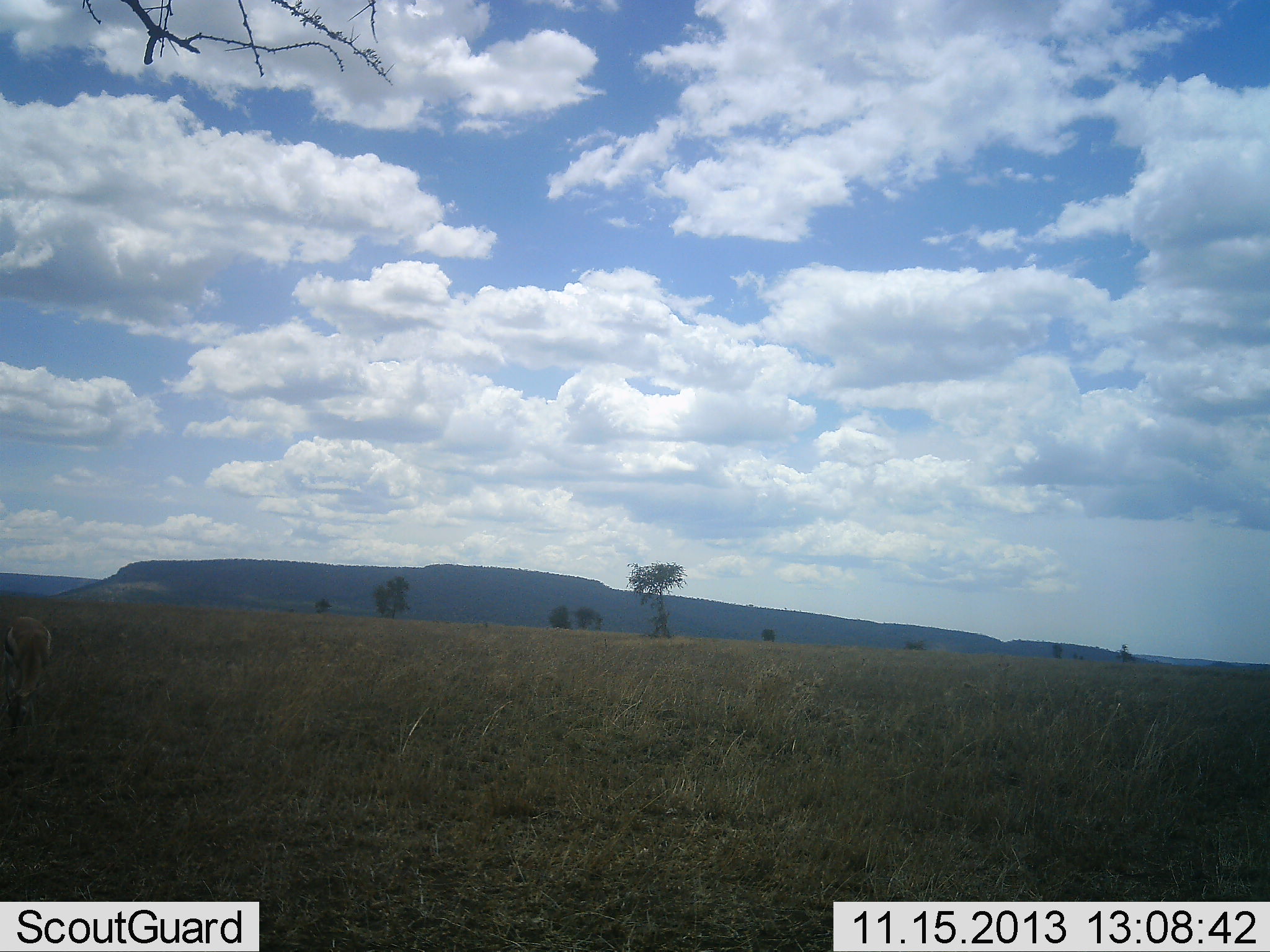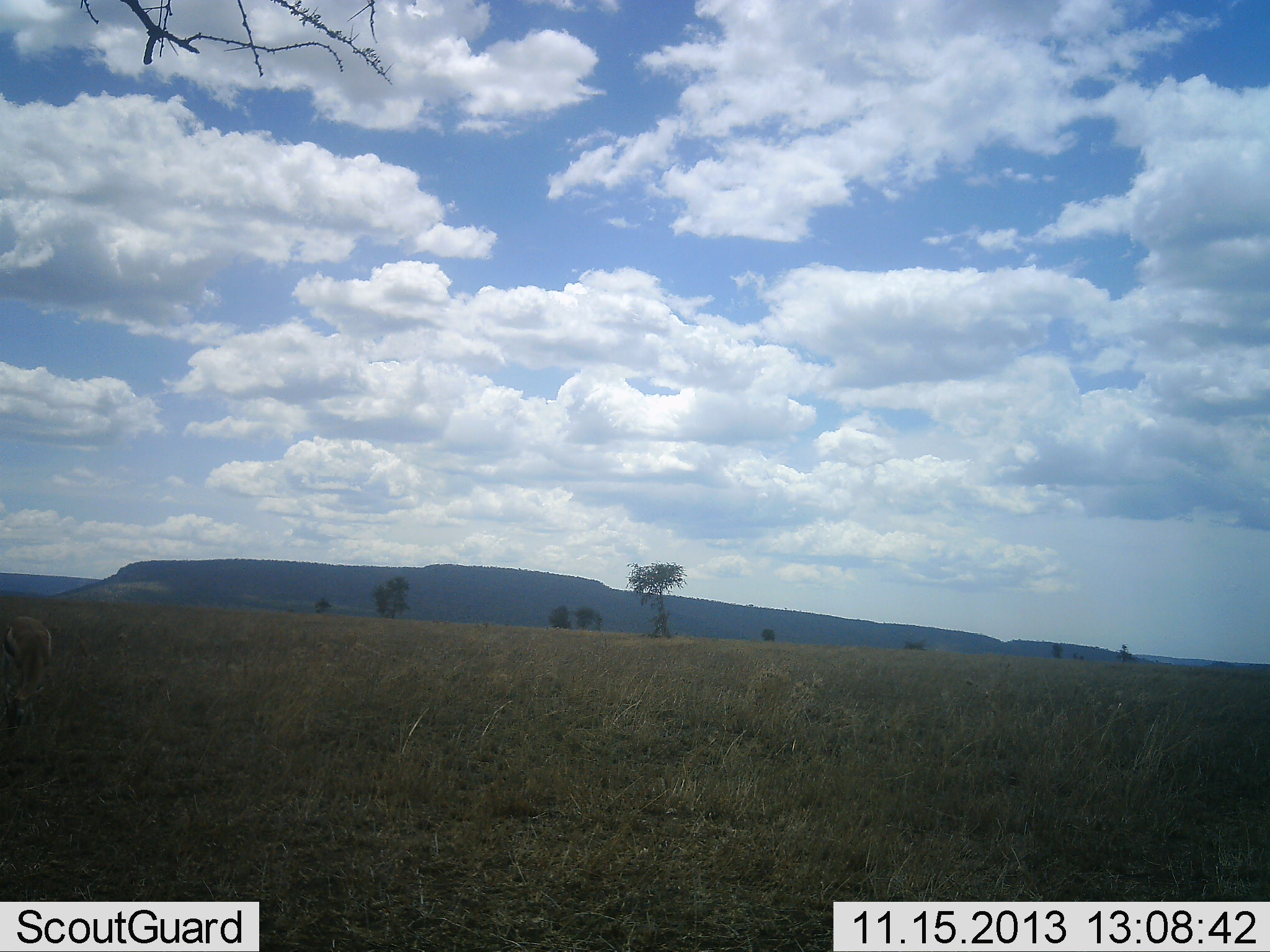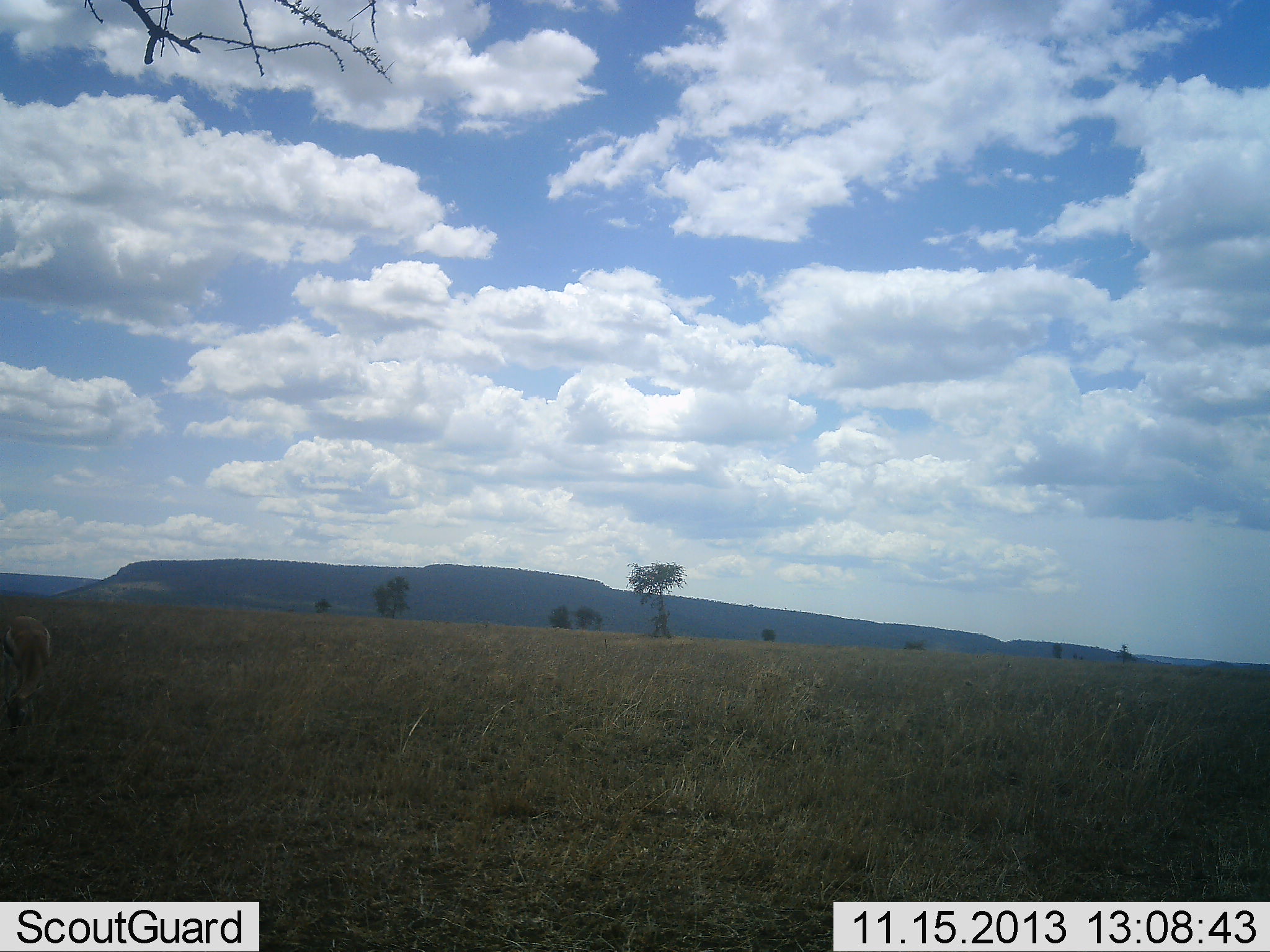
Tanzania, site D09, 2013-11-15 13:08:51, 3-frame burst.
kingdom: Animalia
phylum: Chordata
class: Mammalia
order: Artiodactyla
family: Bovidae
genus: Eudorcas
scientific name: Eudorcas thomsonii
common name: thomson's gazelle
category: gazellethomsons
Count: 1.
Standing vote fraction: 56%.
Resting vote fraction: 0%.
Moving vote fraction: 0%.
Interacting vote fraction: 0%.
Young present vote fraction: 0%.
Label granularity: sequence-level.